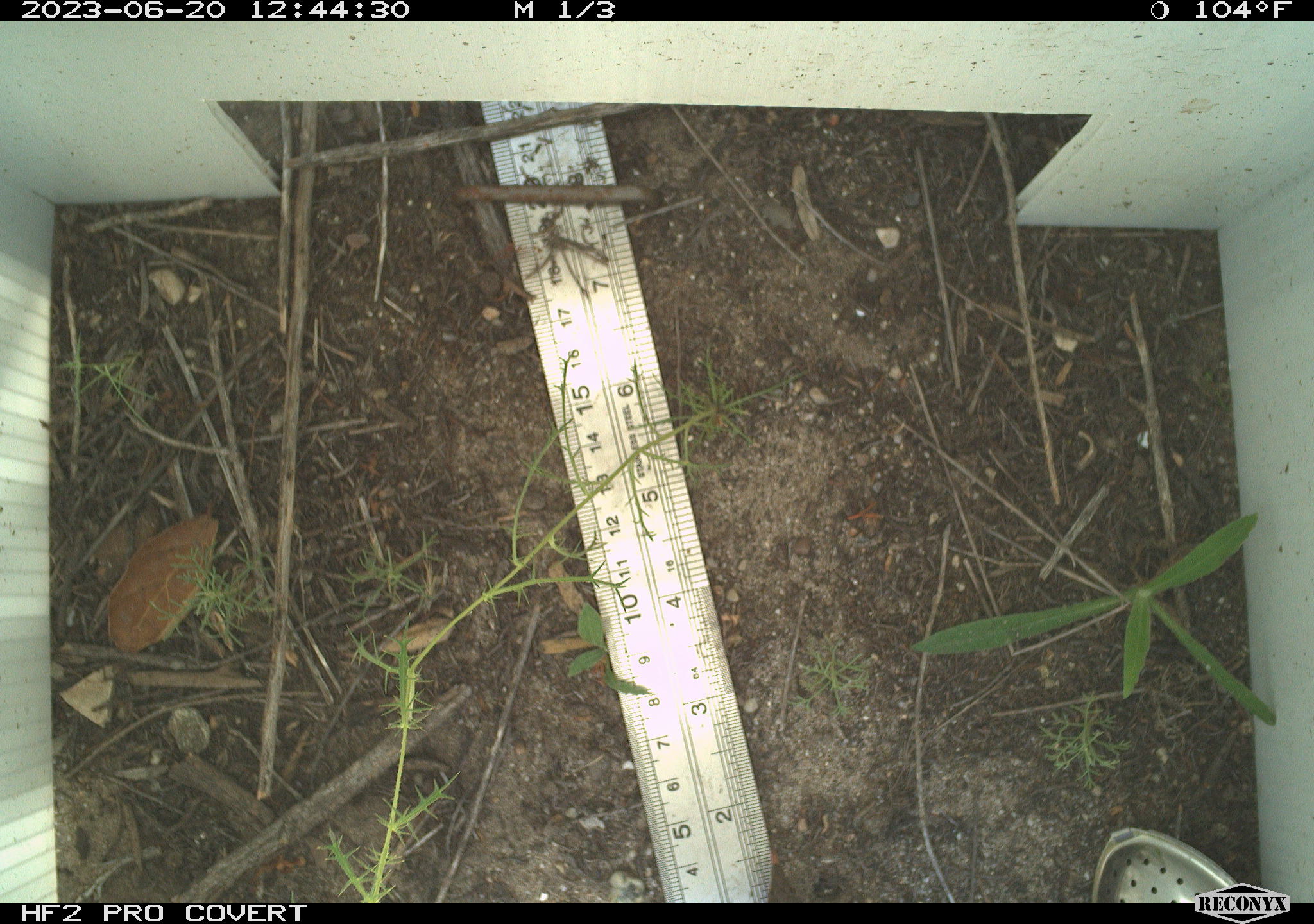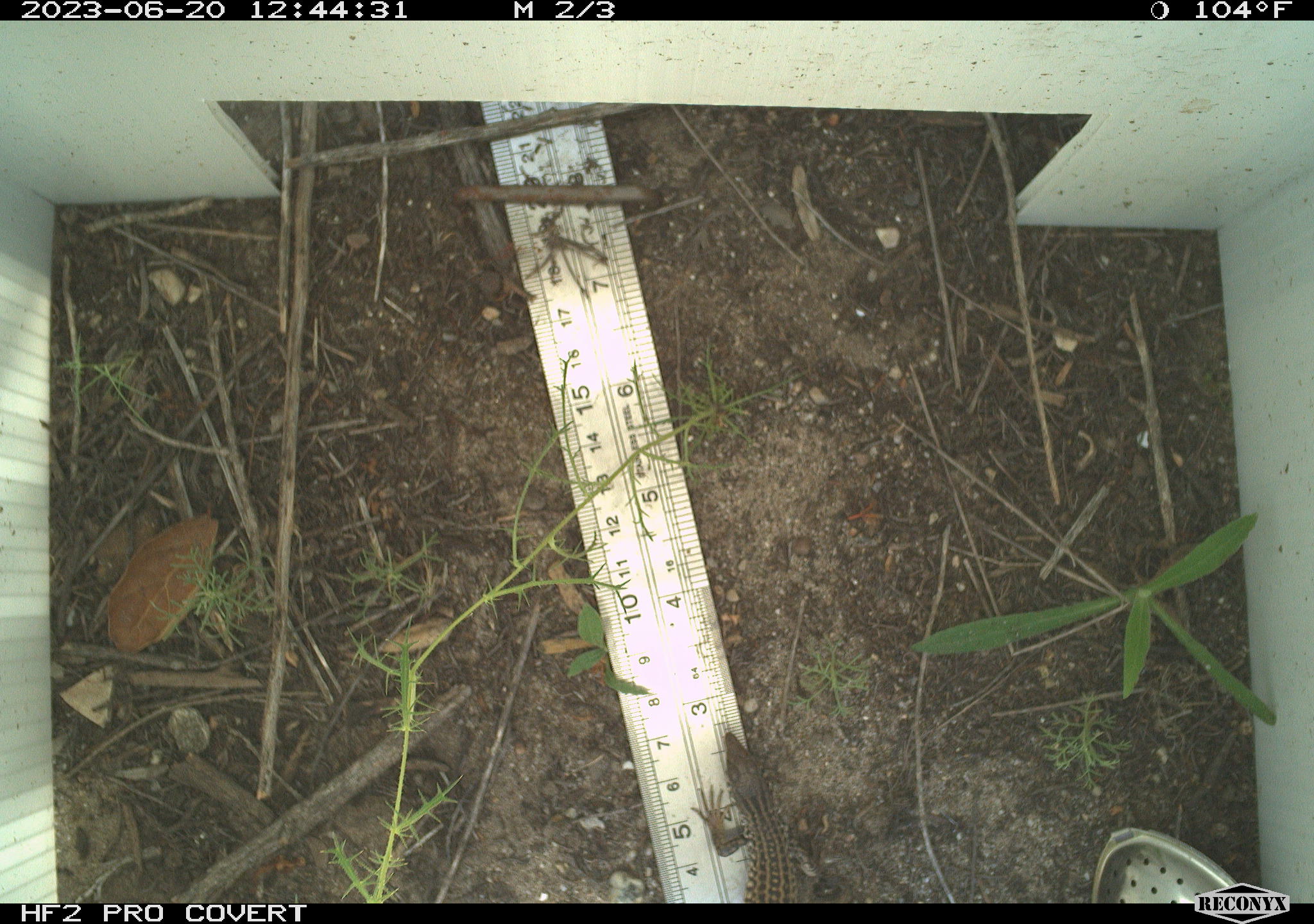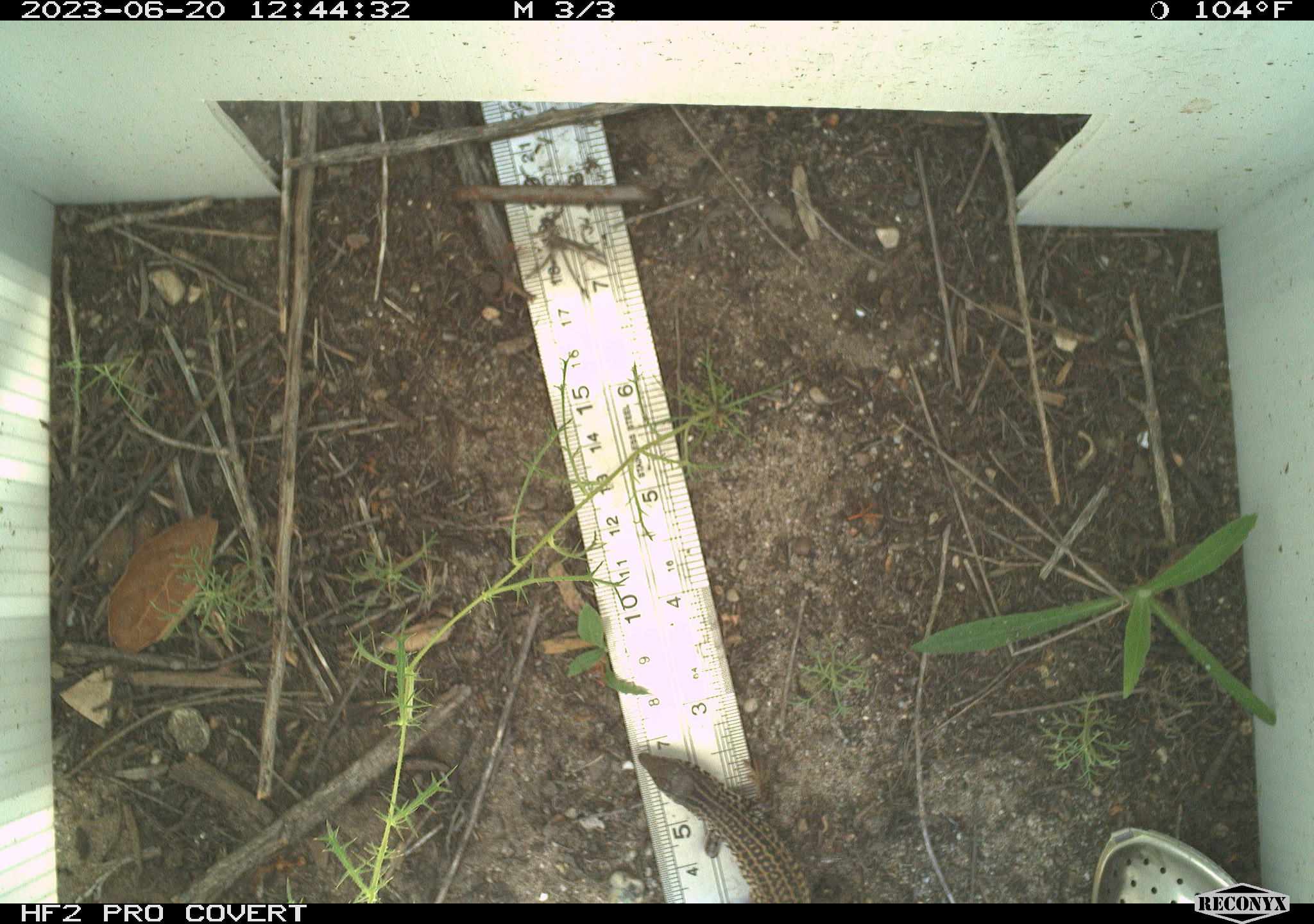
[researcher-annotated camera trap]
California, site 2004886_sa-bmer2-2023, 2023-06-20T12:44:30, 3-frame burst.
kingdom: Animalia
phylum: Chordata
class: Reptilia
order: Squamata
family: Teiidae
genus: Aspidoscelis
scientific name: Aspidoscelis tigris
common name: western whiptail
Western whiptail (Aspidoscelis tigris).